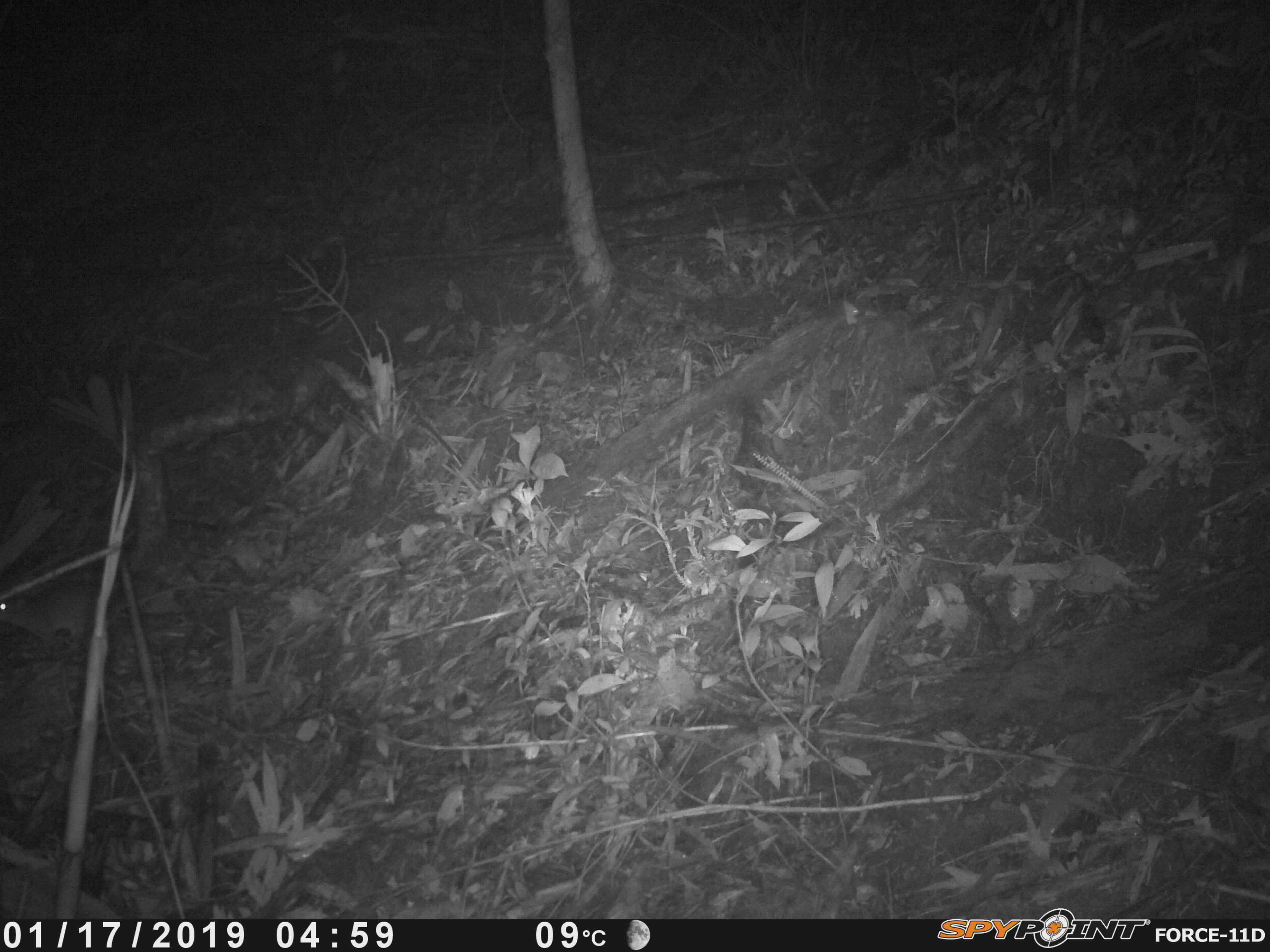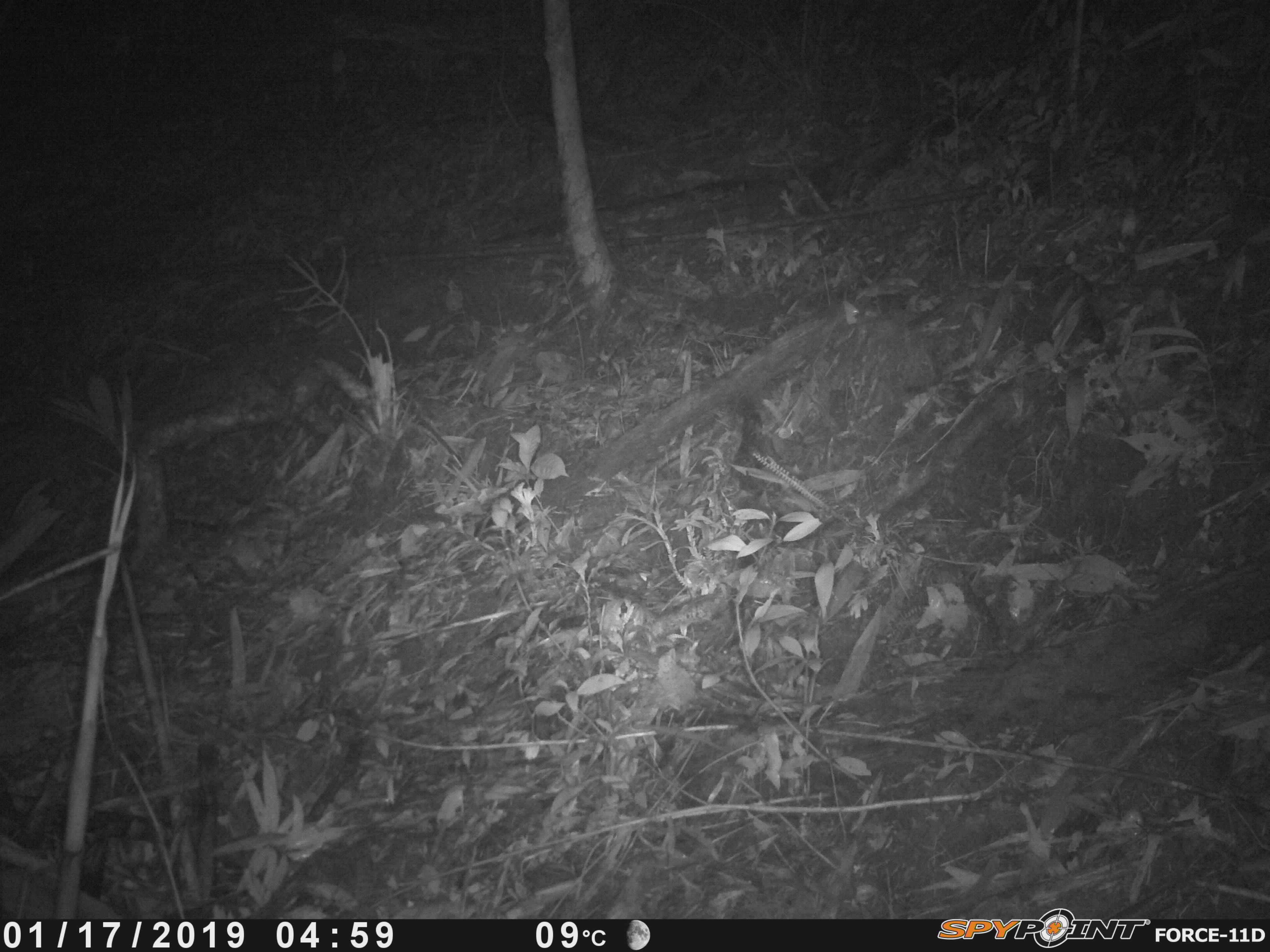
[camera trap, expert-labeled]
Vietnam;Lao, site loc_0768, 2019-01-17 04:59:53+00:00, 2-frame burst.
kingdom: Animalia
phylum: Chordata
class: Mammalia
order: Rodentia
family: Muridae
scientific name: Muridae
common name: old-world mice and rats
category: unidentified murid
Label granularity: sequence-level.